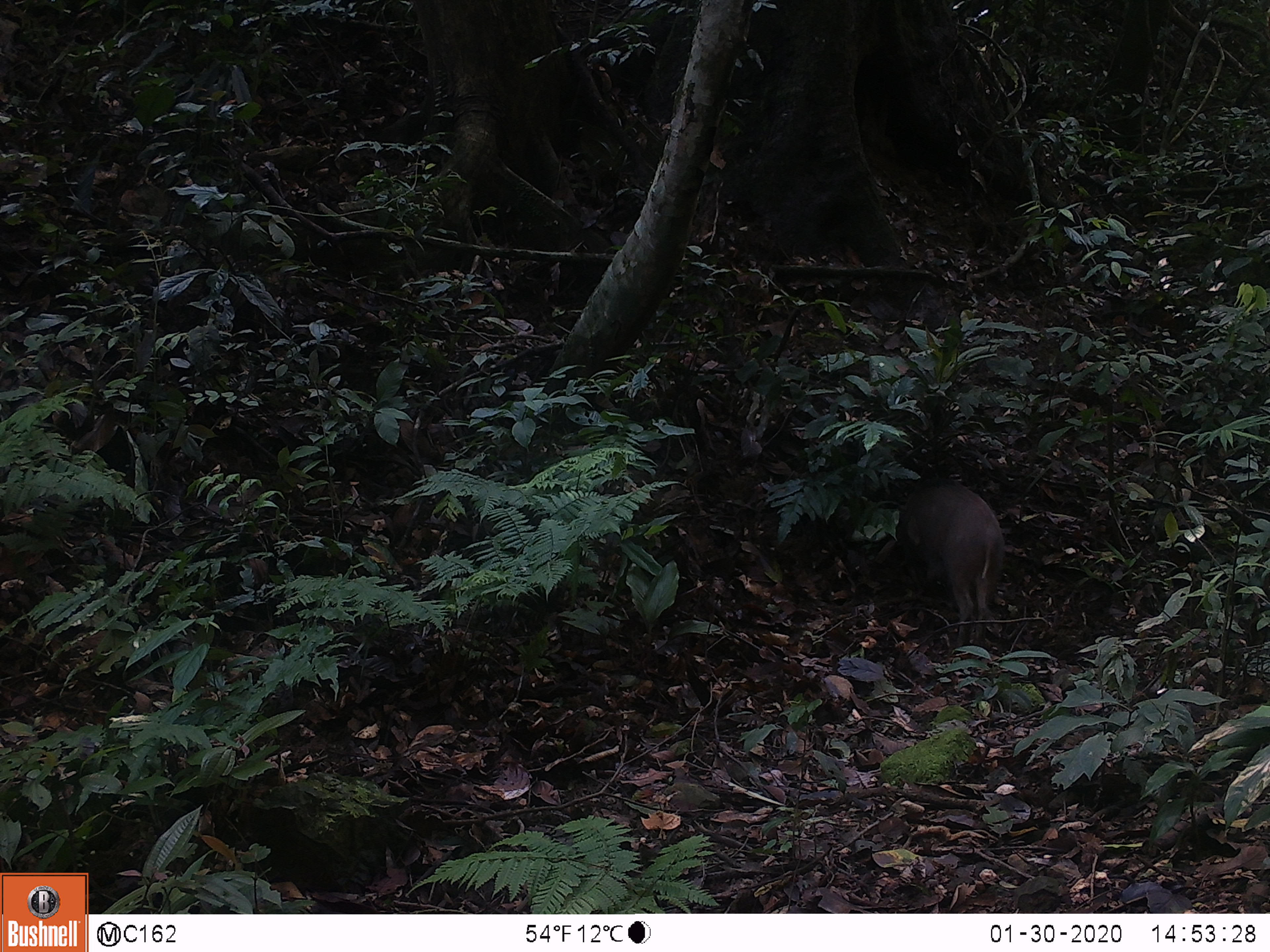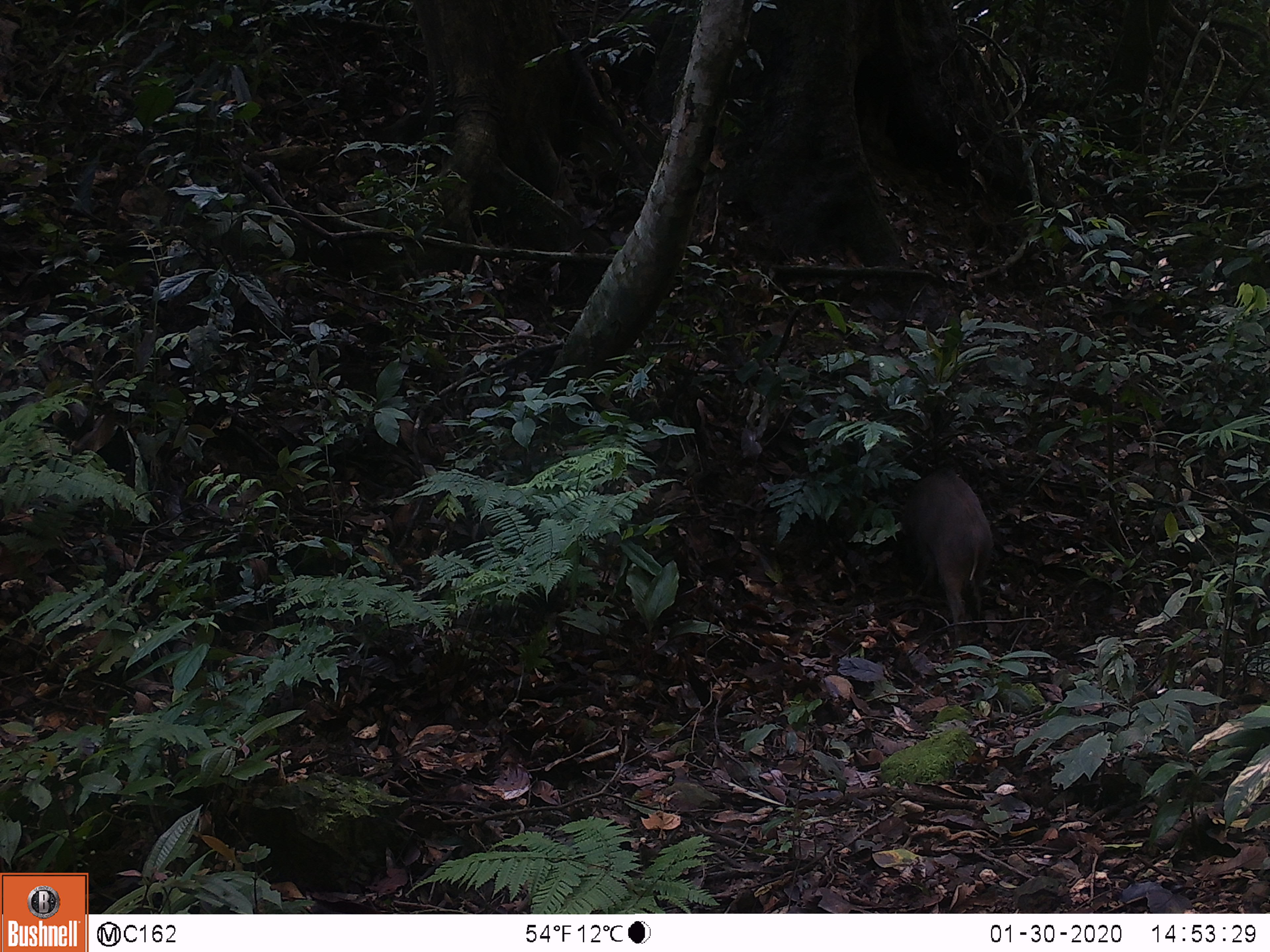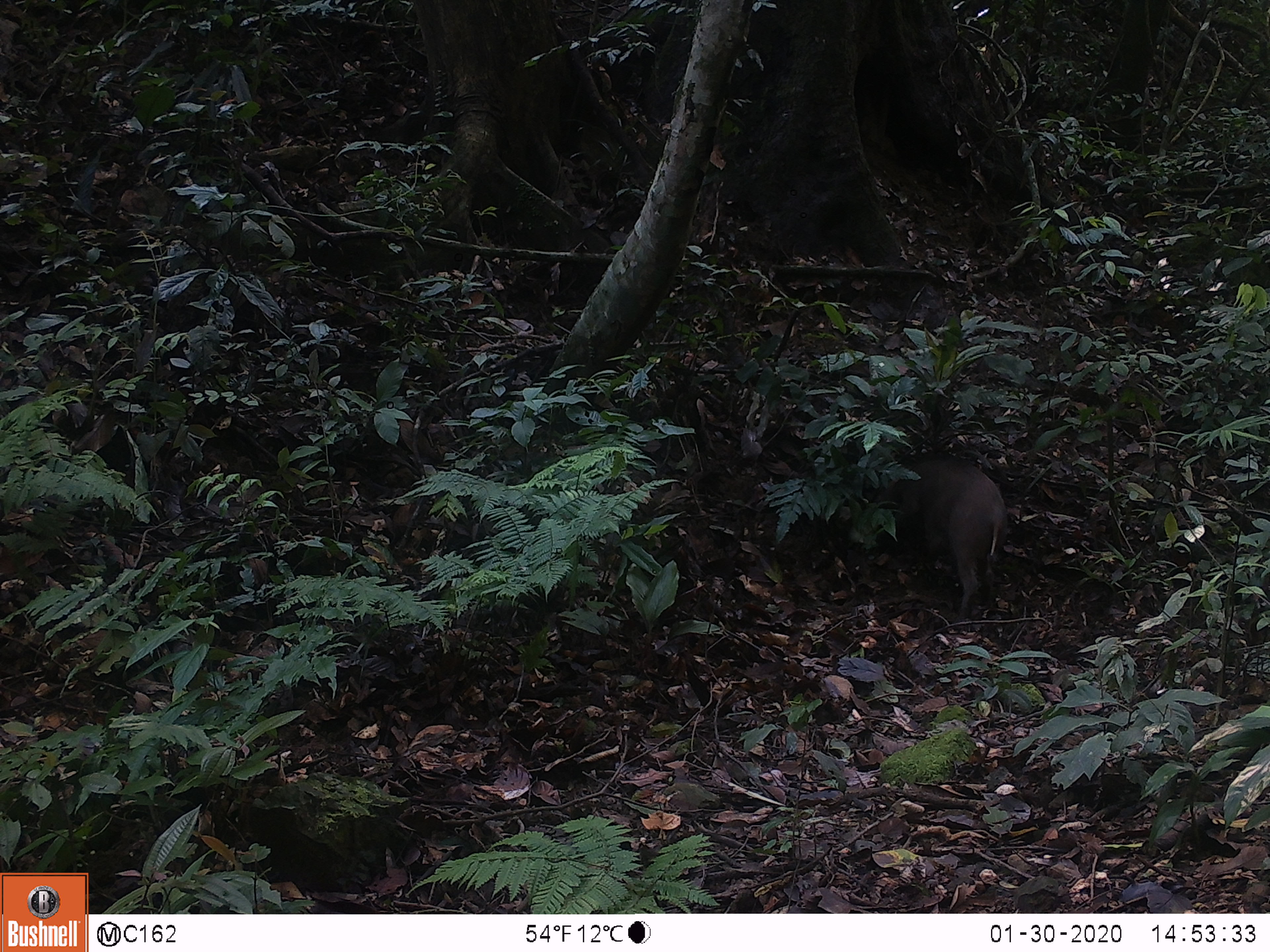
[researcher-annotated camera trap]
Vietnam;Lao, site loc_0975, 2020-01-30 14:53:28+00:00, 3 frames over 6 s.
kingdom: Animalia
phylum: Chordata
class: Mammalia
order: Artiodactyla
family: Suidae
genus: Sus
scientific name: Sus scrofa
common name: eurasian wild pig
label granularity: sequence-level